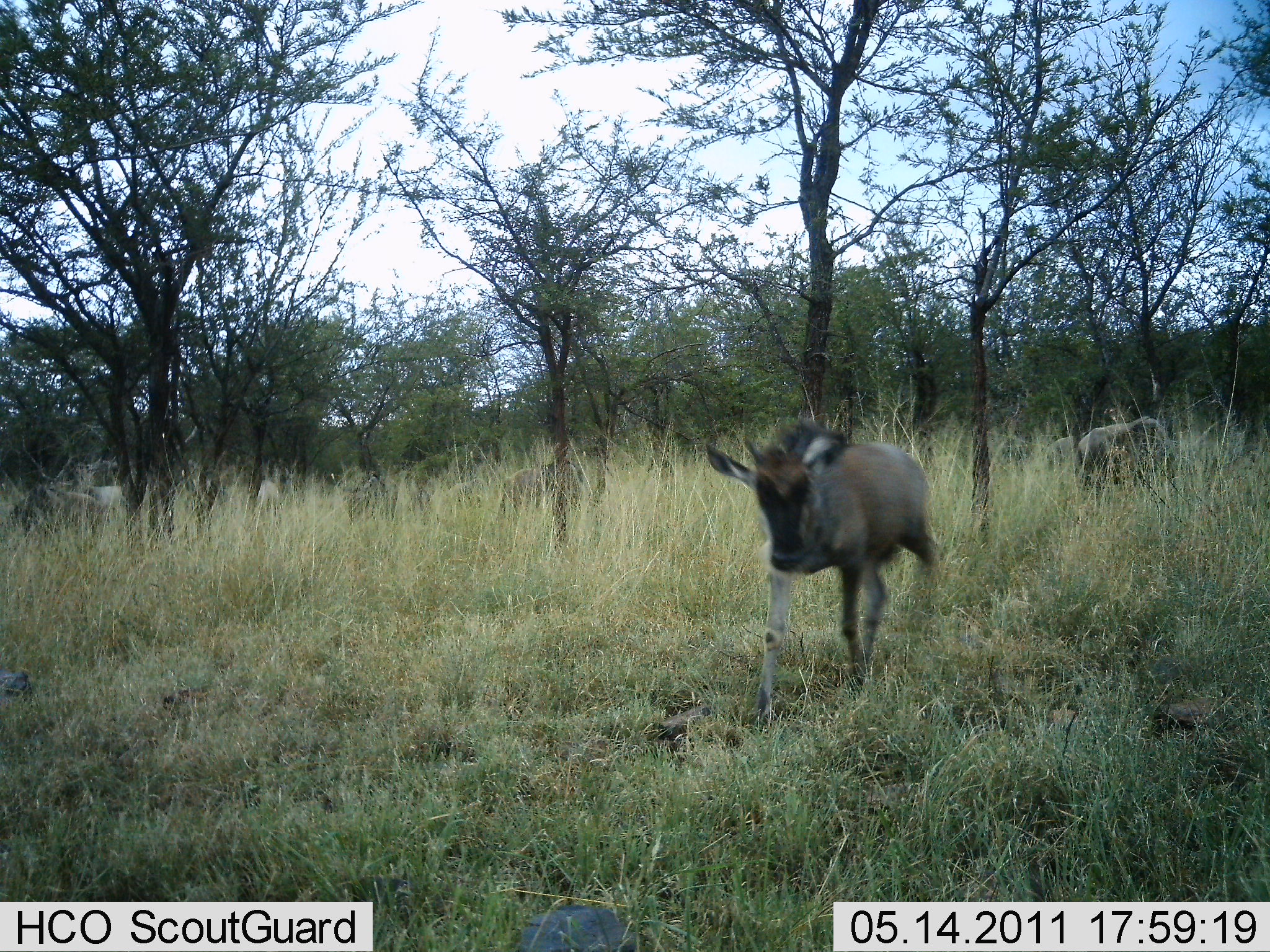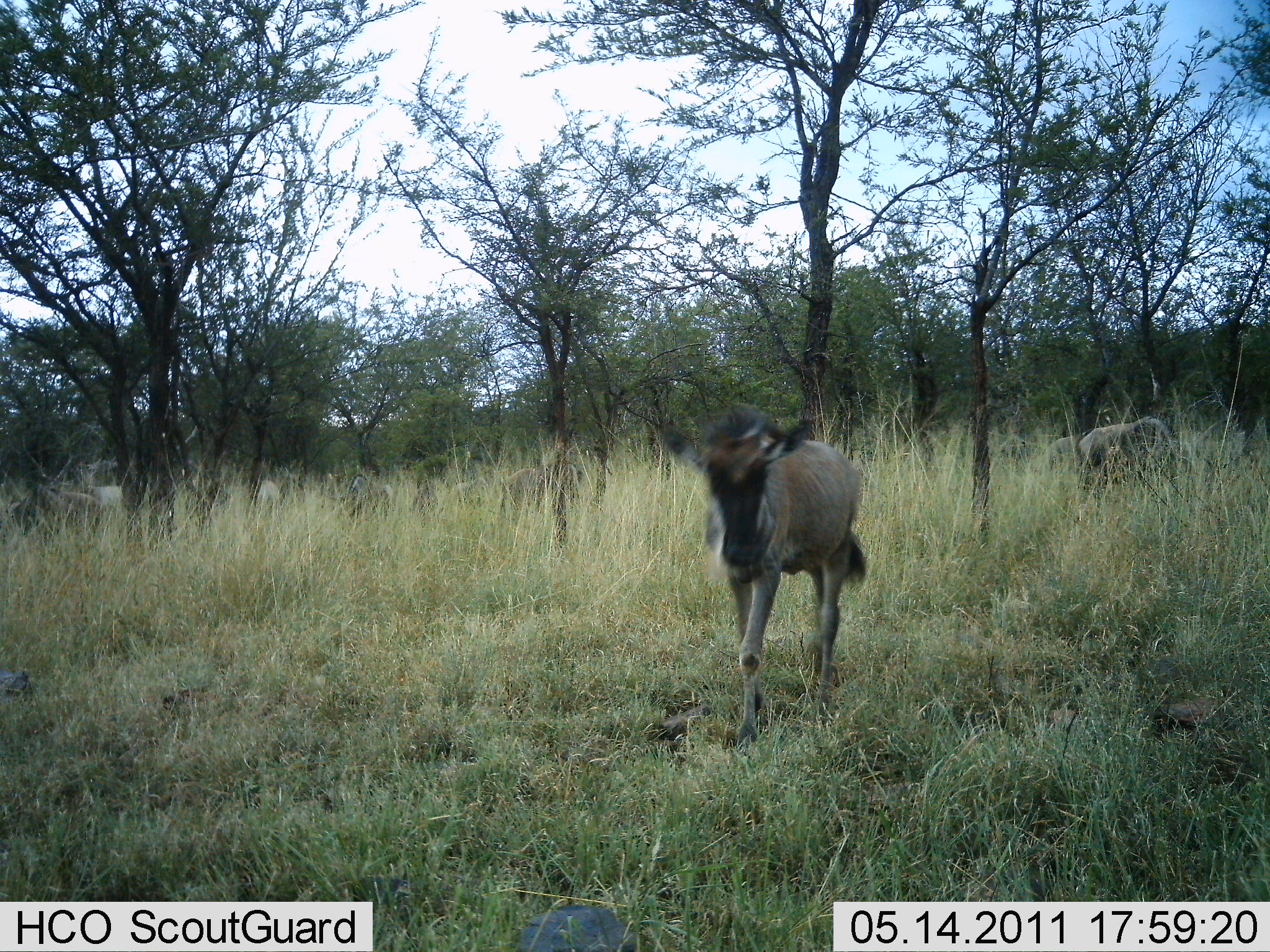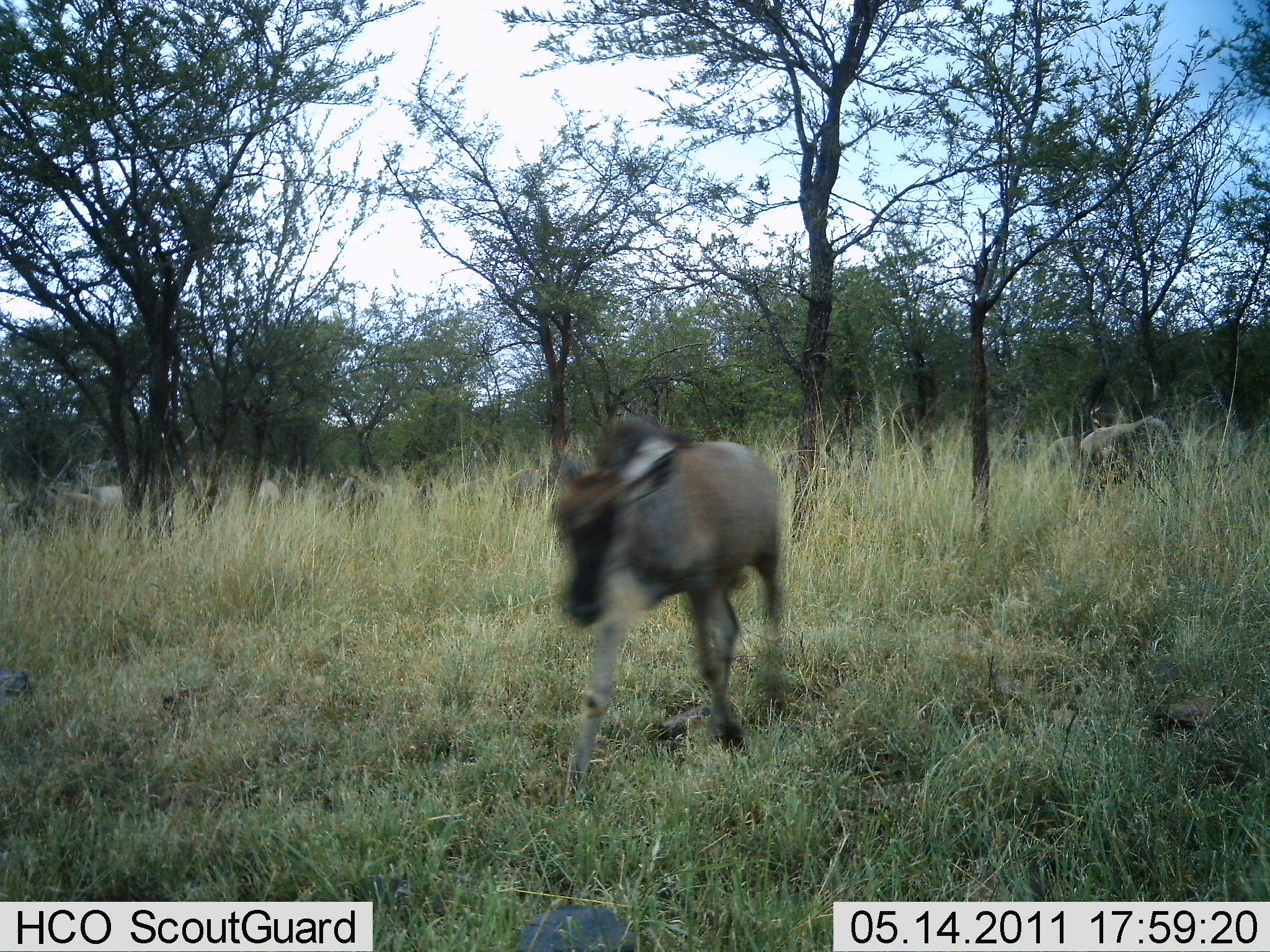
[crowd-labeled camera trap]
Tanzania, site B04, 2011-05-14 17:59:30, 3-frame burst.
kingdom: Animalia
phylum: Chordata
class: Mammalia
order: Artiodactyla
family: Bovidae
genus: Connochaetes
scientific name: Connochaetes taurinus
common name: blue wildebeest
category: wildebeest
Wildebeest (blue wildebeest) (Connochaetes taurinus), count 2. Behavior (volunteer vote fractions): standing 10%, resting 0%, moving 100%, interacting 0%. Young present (vote fraction): 70%. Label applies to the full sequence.